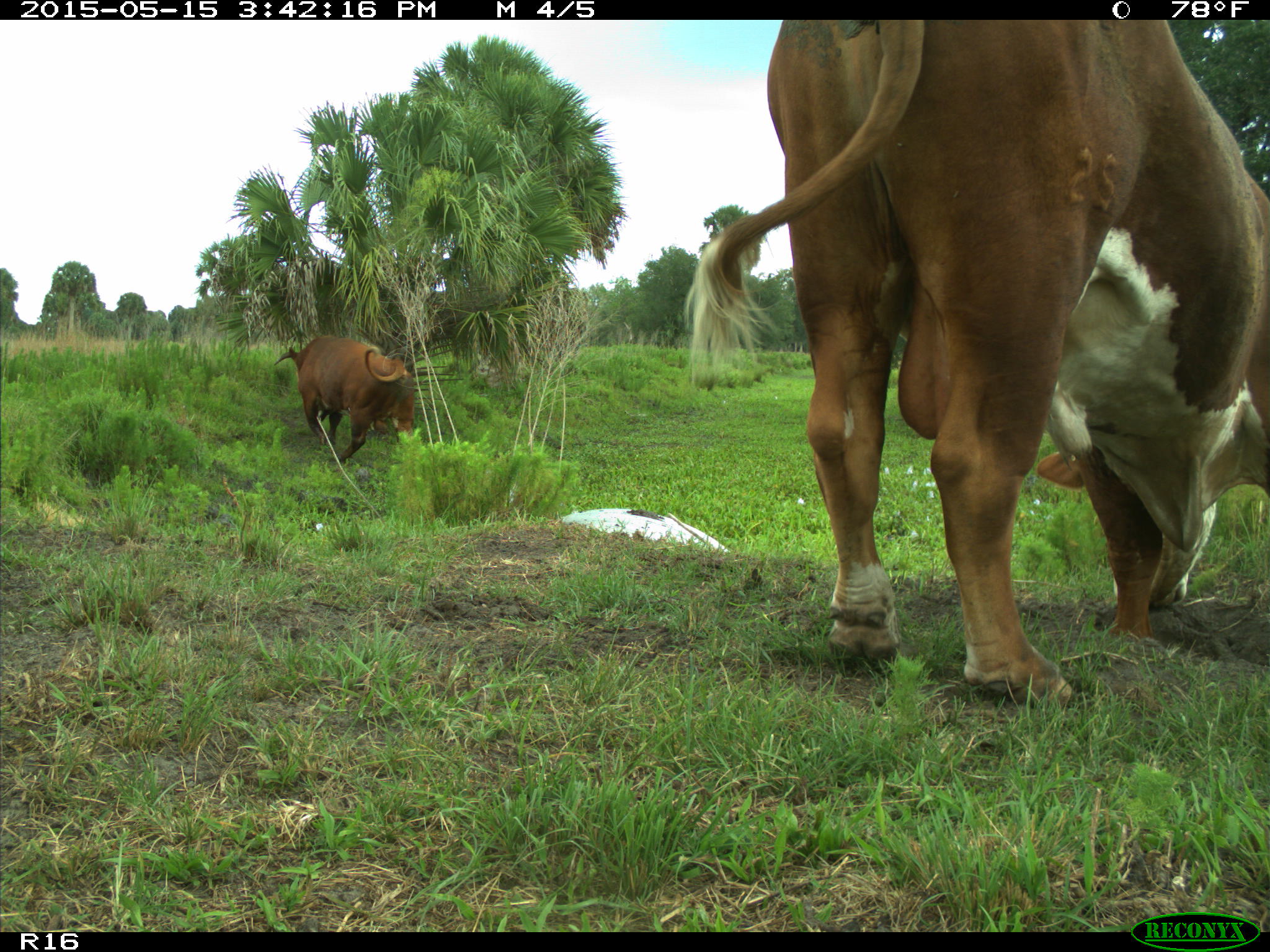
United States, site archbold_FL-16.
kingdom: Animalia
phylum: Chordata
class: Mammalia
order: Artiodactyla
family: Bovidae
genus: Bos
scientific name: Bos taurus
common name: domestic cow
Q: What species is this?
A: Bos taurus (domestic cow).